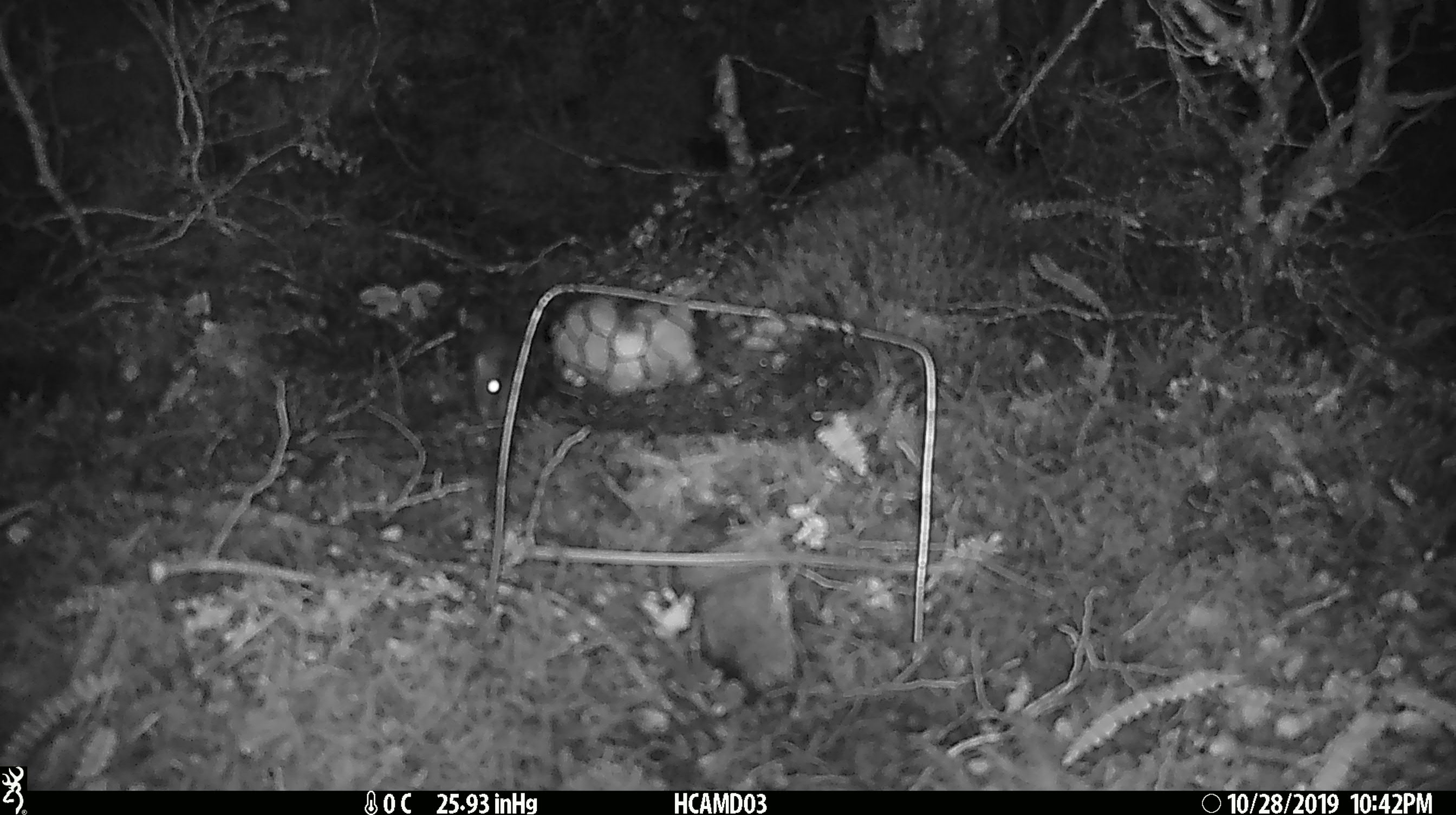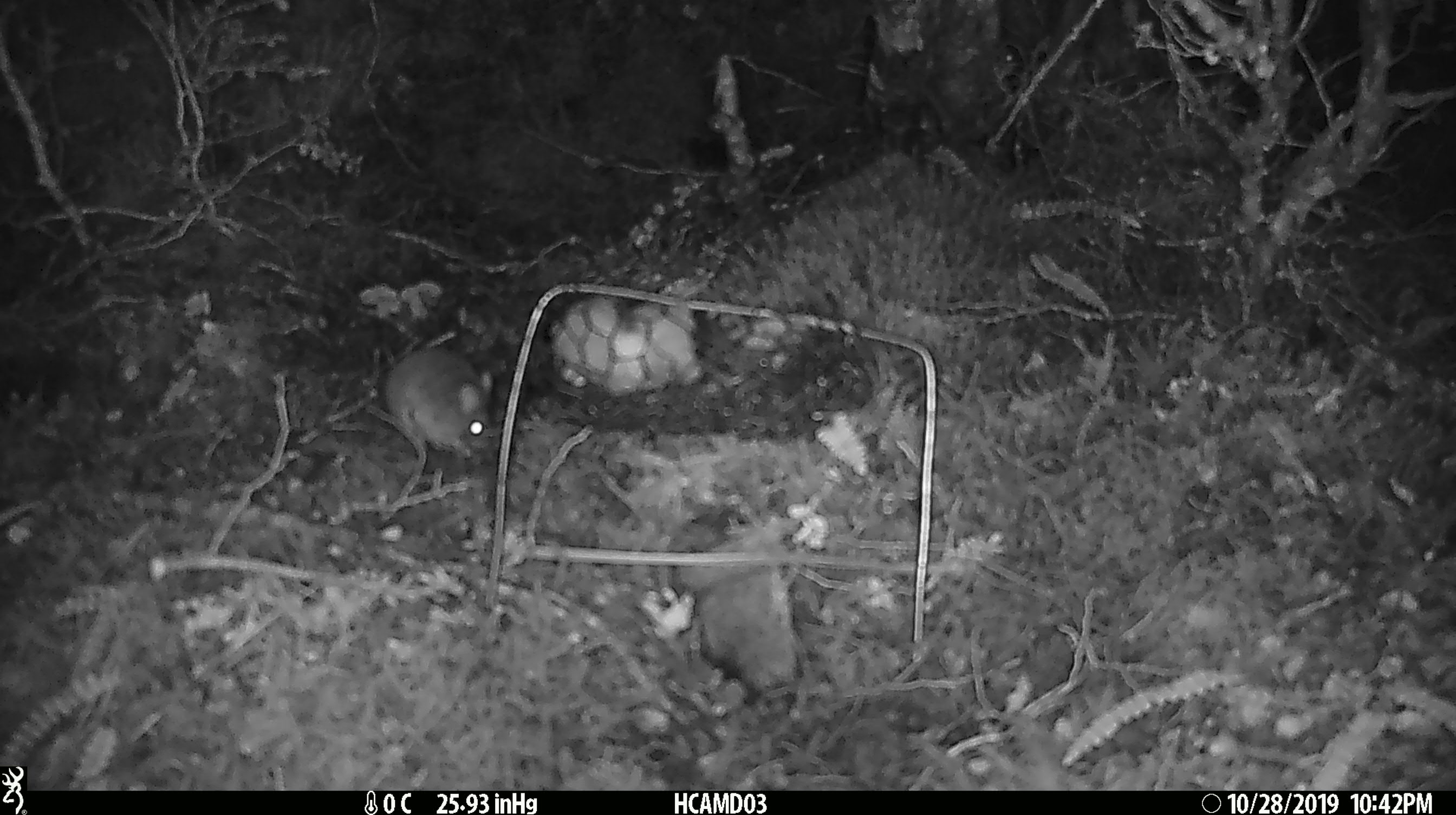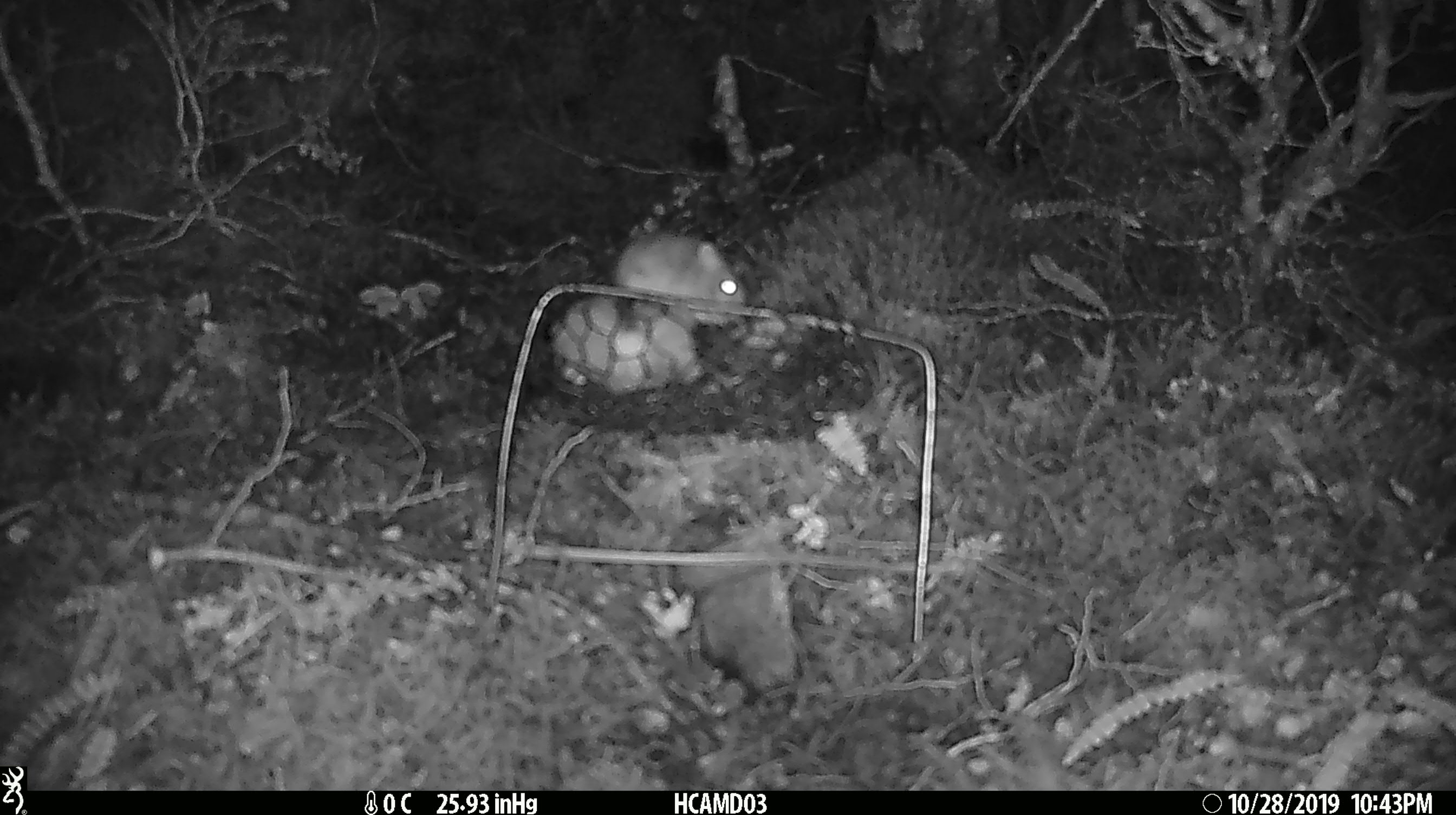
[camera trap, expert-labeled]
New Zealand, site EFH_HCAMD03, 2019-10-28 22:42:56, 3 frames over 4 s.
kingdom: Animalia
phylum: Chordata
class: Mammalia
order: Rodentia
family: Muridae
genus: Mus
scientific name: Mus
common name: mouse